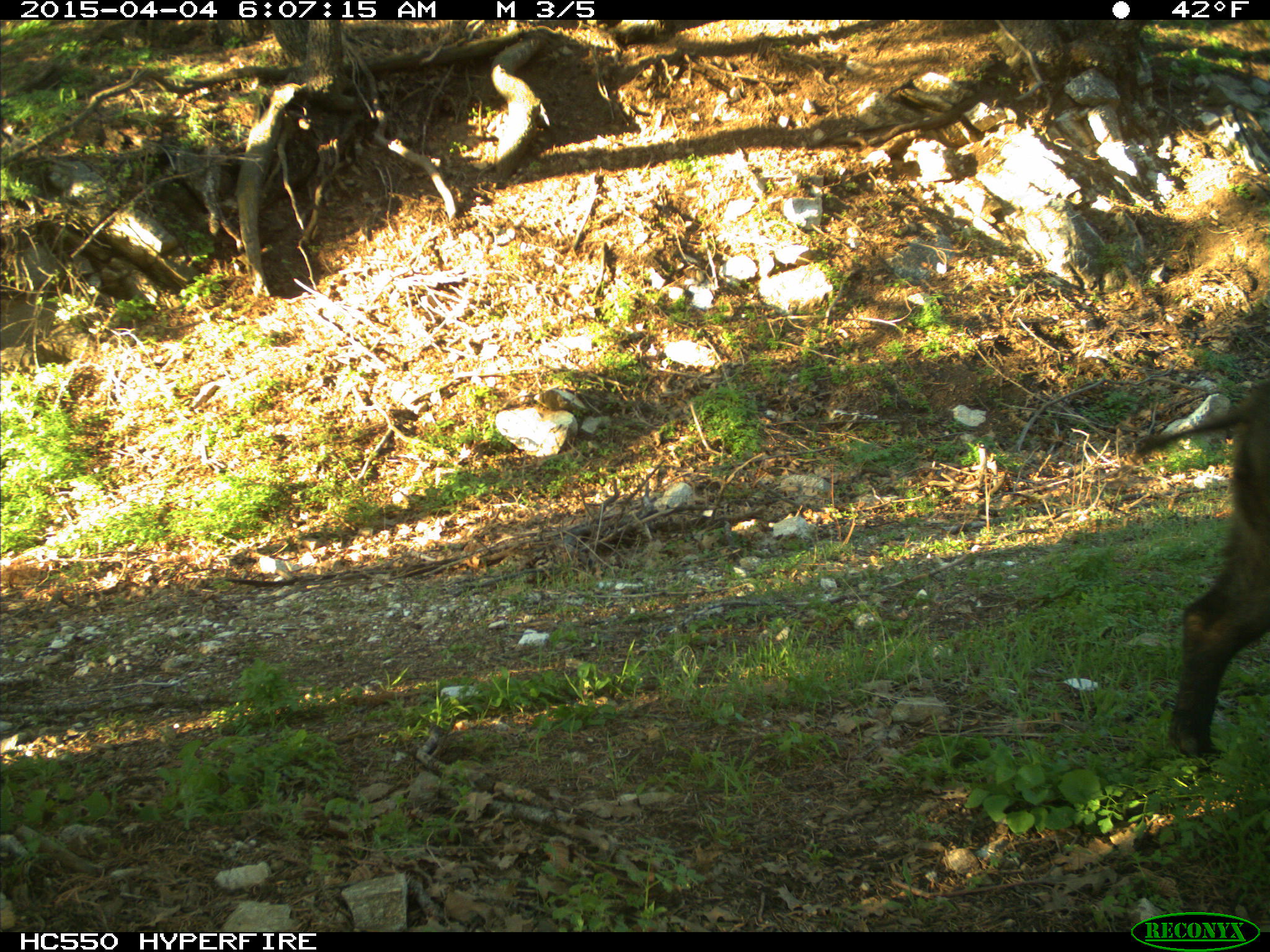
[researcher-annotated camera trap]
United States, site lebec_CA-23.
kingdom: Animalia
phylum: Chordata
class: Mammalia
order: Artiodactyla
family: Suidae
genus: Sus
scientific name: Sus scrofa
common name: wild boar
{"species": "Sus scrofa (wild boar)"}